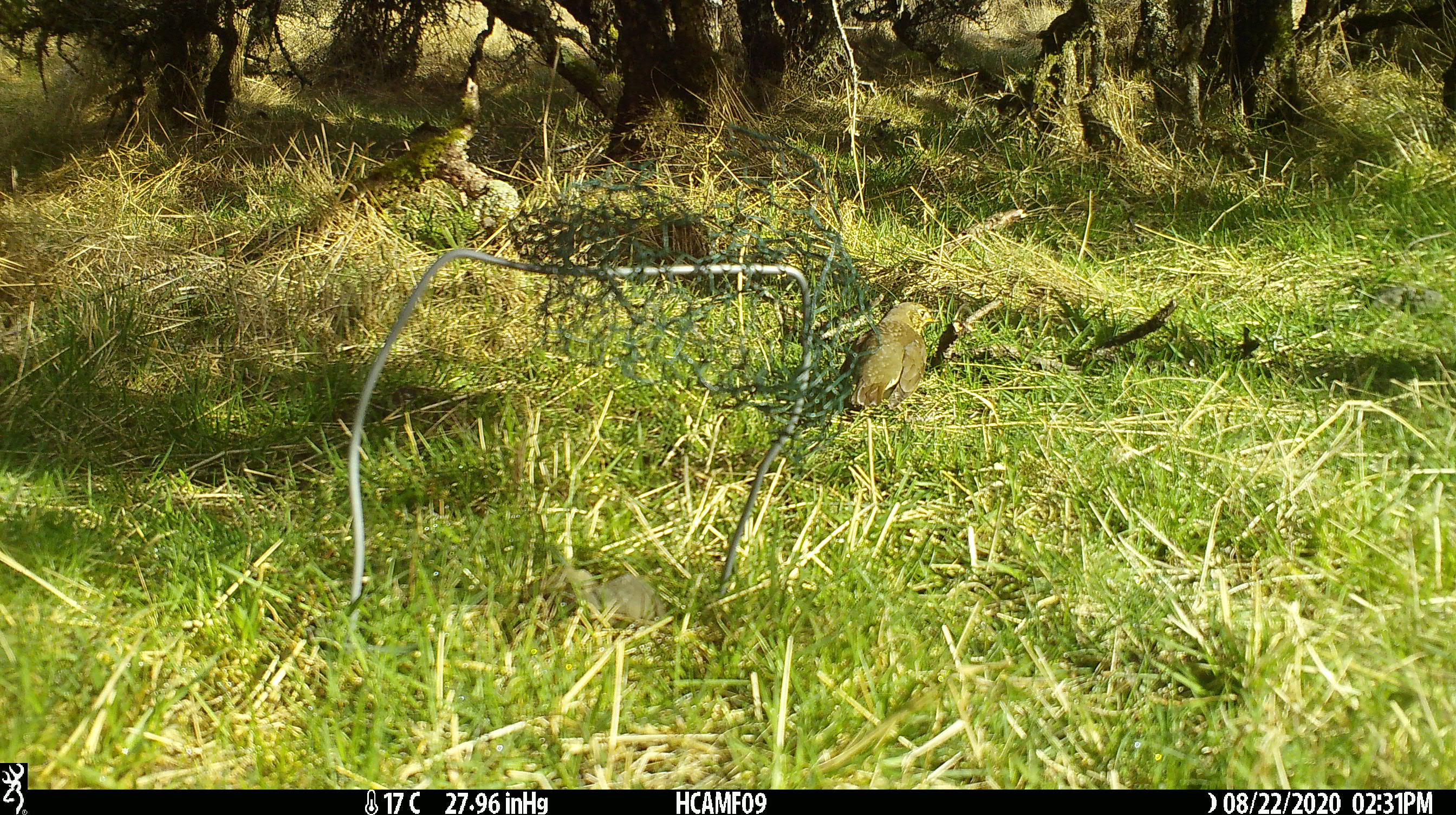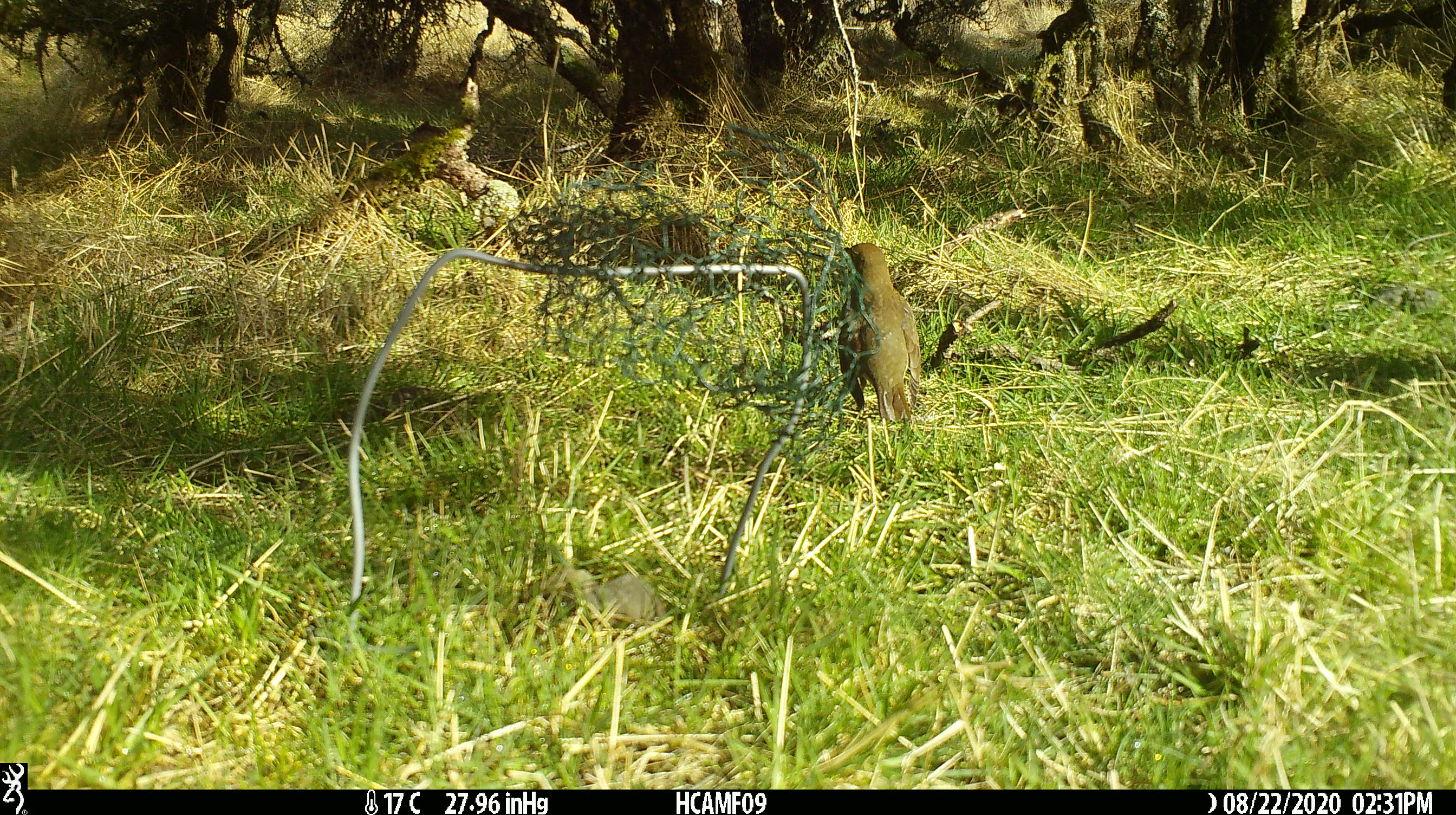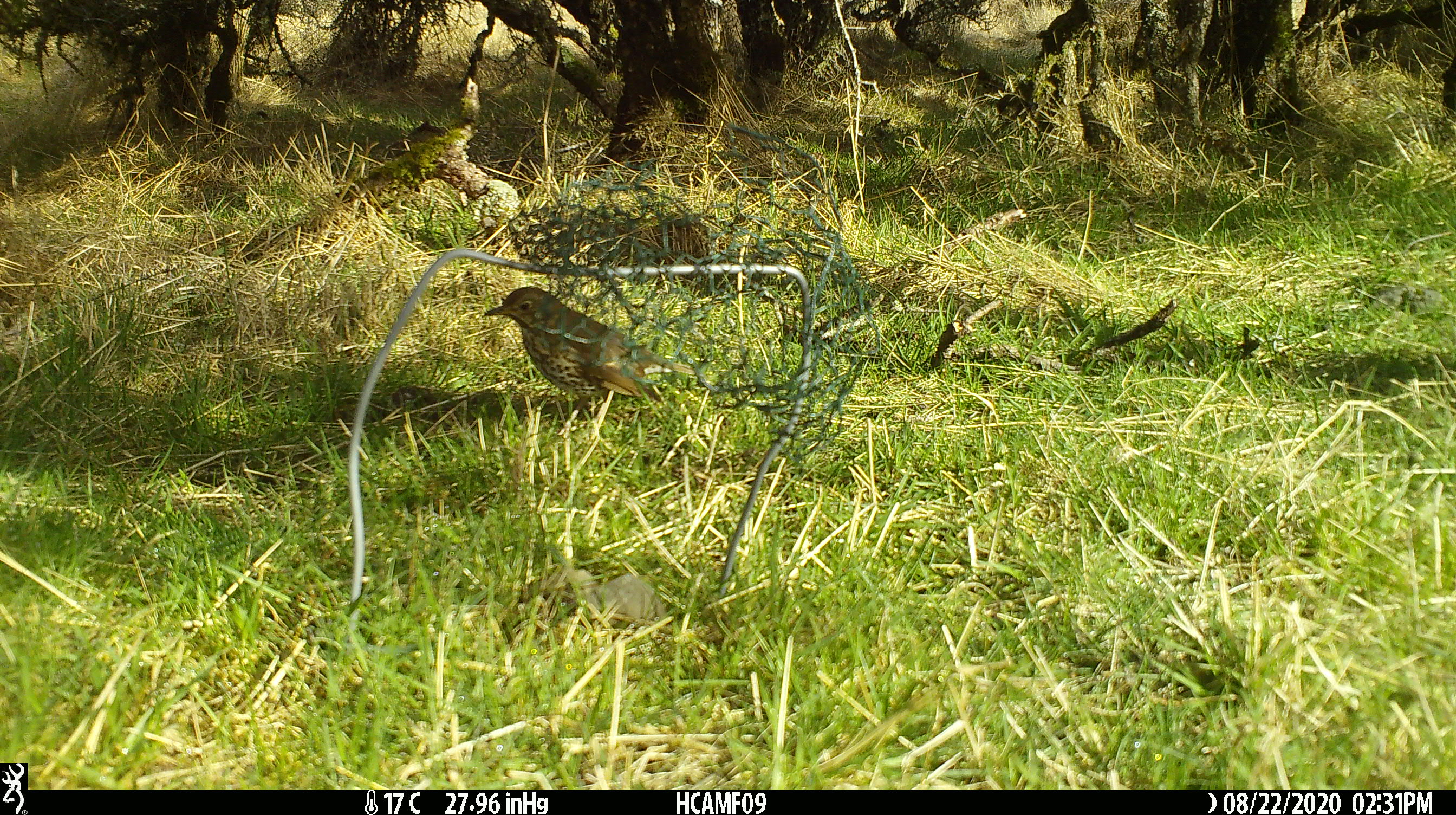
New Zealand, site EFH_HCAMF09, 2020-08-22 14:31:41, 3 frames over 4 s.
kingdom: Animalia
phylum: Chordata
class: Aves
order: Passeriformes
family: Turdidae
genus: Turdus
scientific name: Turdus philomelos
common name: song thrush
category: thrush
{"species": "thrush (song thrush) (Turdus philomelos)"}